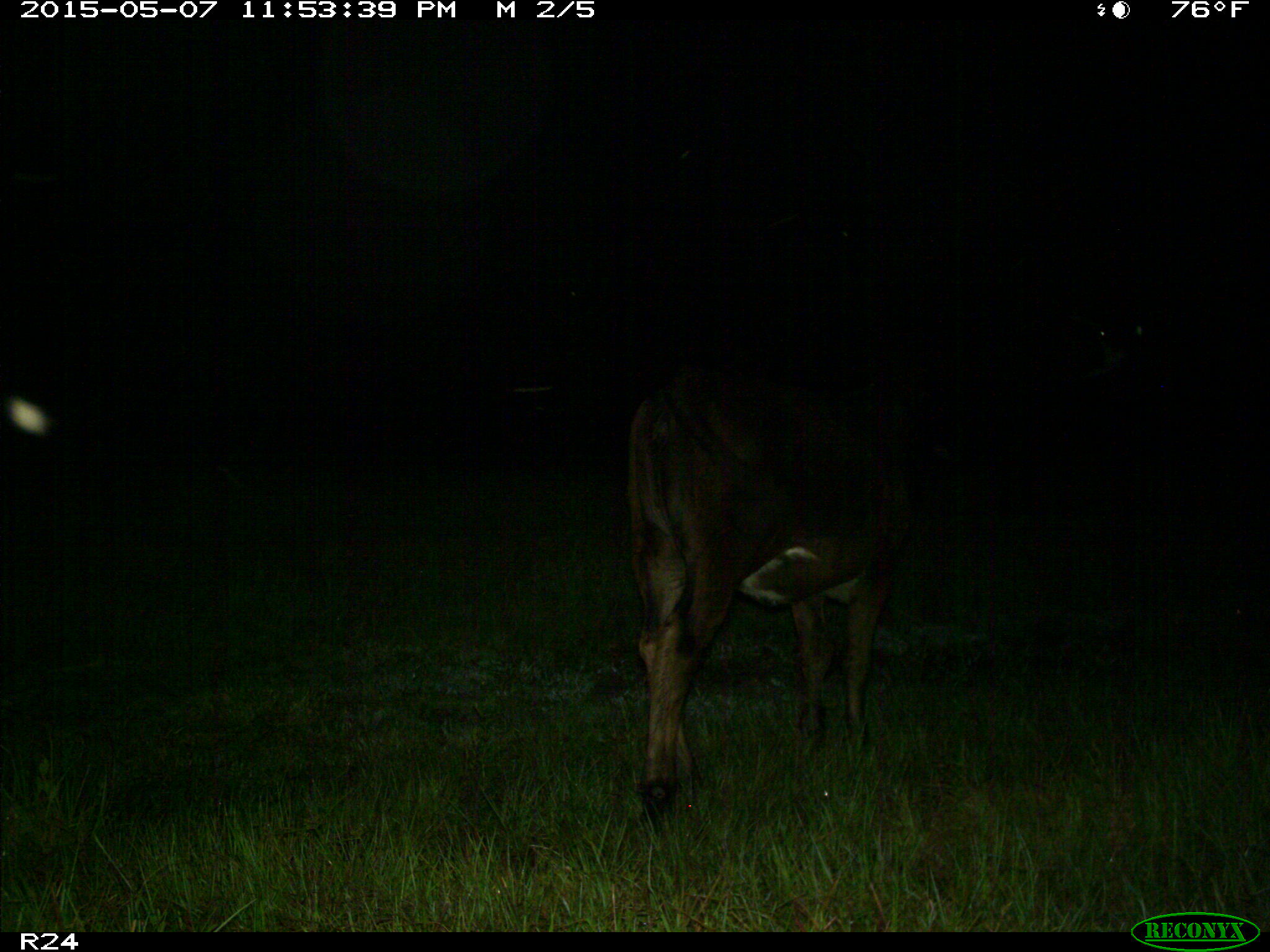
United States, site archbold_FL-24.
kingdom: Animalia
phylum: Chordata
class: Mammalia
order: Artiodactyla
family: Bovidae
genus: Bos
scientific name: Bos taurus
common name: domestic cow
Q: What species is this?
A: Bos taurus (domestic cow).